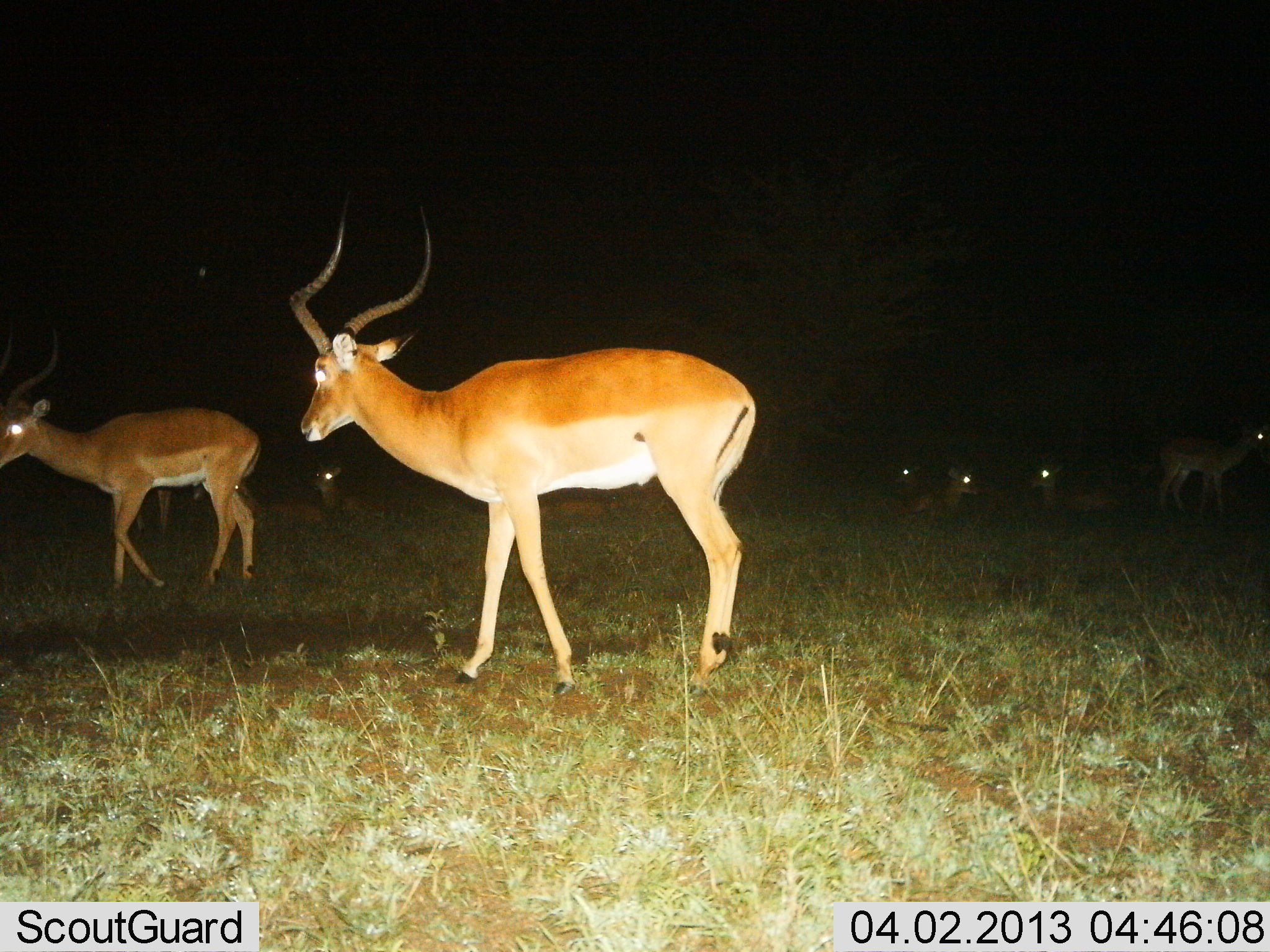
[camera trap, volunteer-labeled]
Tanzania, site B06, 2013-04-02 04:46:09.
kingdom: Animalia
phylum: Chordata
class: Mammalia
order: Artiodactyla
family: Bovidae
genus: Aepyceros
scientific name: Aepyceros melampus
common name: impala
Impala (Aepyceros melampus), count 8. Behavior (volunteer vote fractions): standing 66%, resting 82%, moving 45%, interacting 0%. Young present (vote fraction): 3%. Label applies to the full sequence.